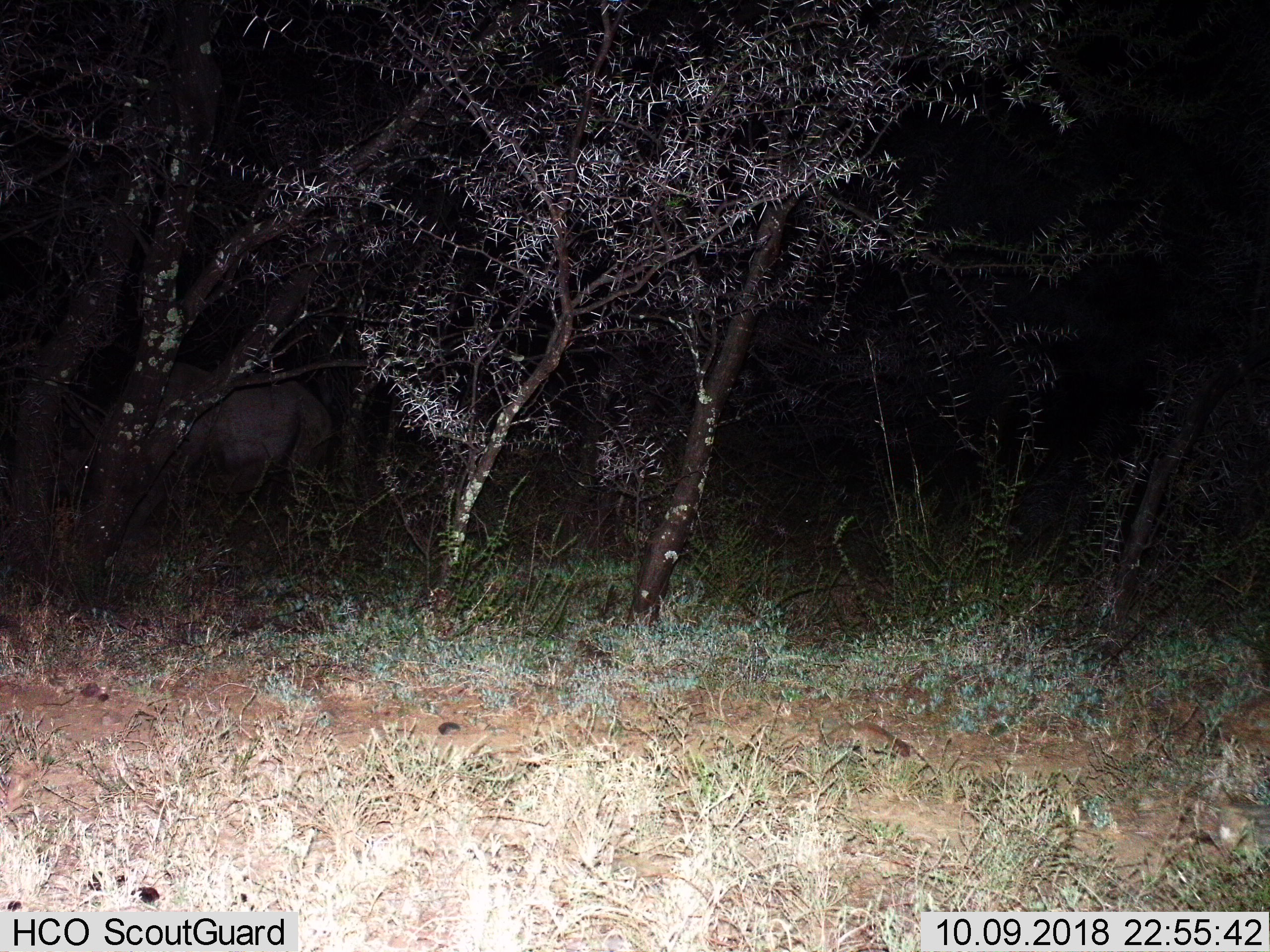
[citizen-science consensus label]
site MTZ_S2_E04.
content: unidentified animal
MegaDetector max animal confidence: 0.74